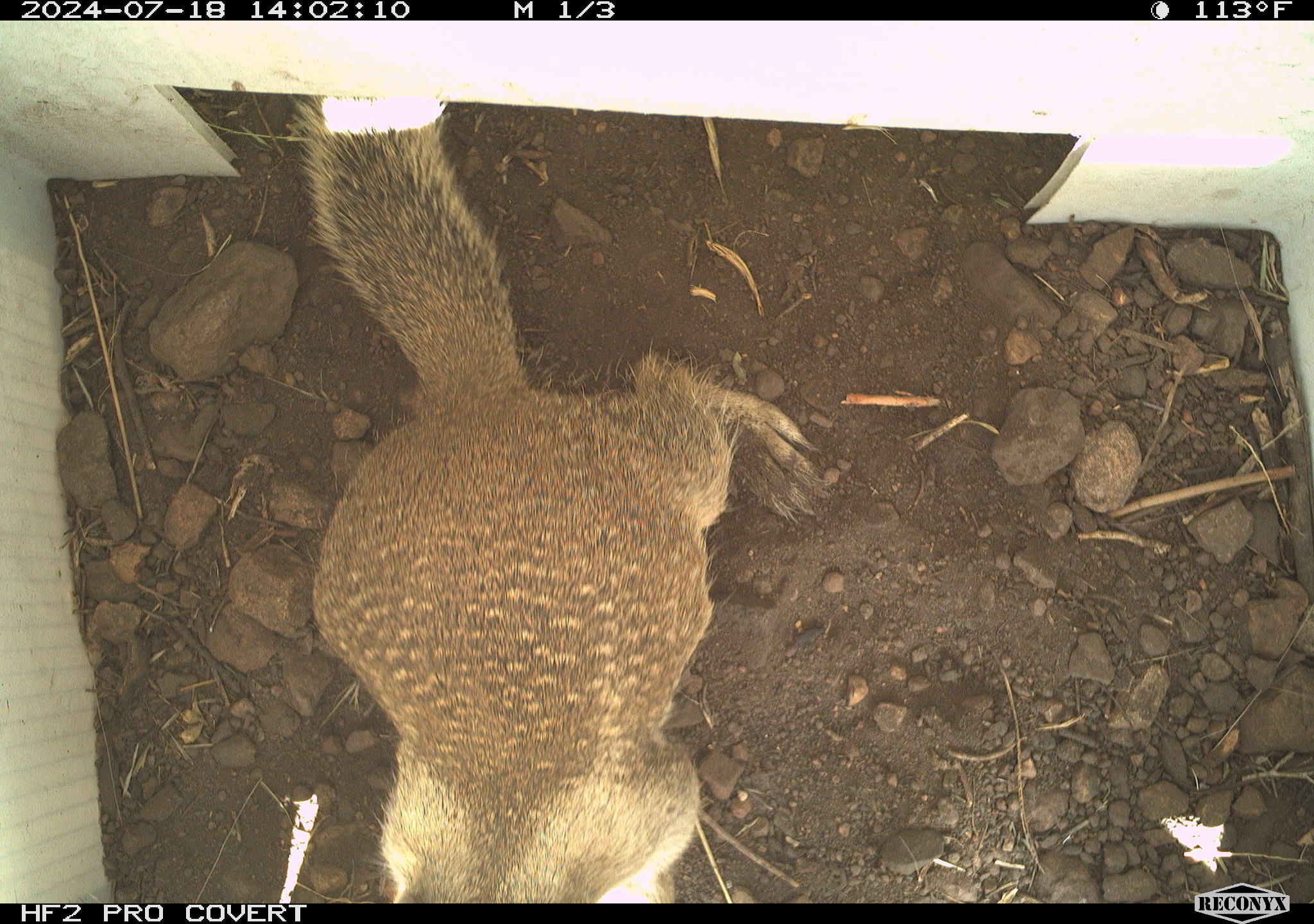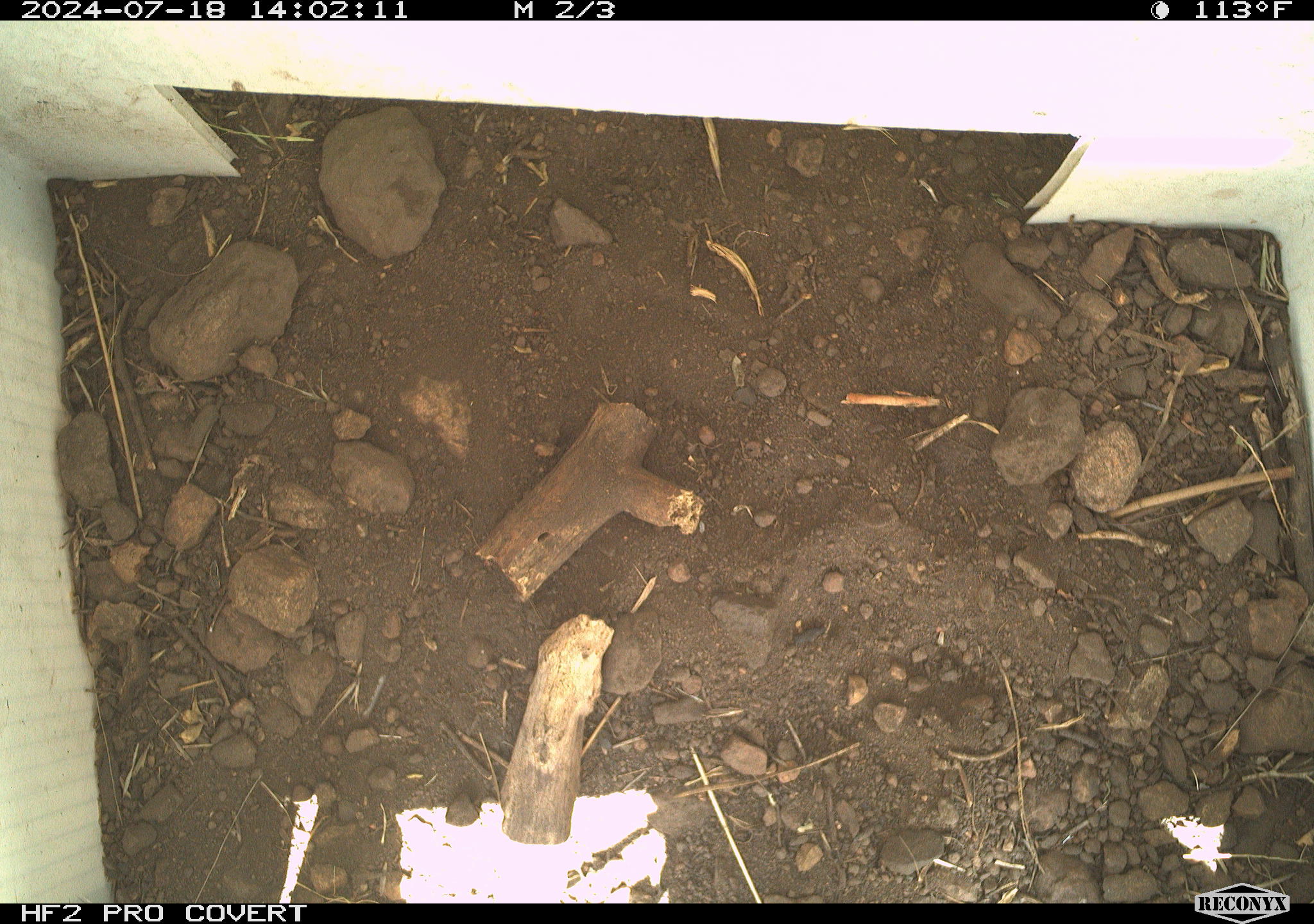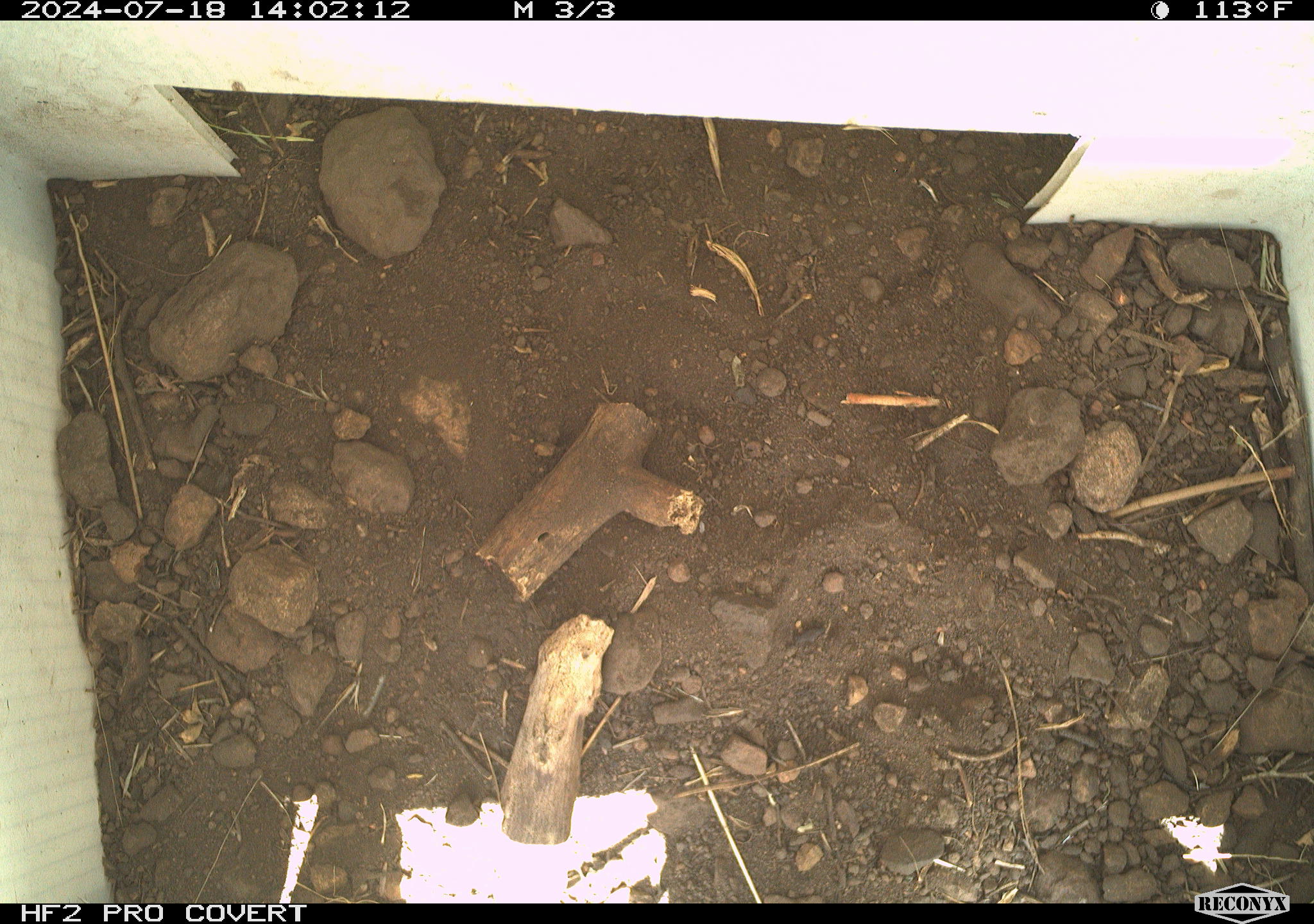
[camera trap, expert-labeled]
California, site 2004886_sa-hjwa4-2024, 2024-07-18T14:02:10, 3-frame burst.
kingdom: Animalia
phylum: Chordata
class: Mammalia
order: Rodentia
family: Sciuridae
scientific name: Sciuridae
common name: squirrels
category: sciuridae family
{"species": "sciuridae family (squirrels) (Sciuridae)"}